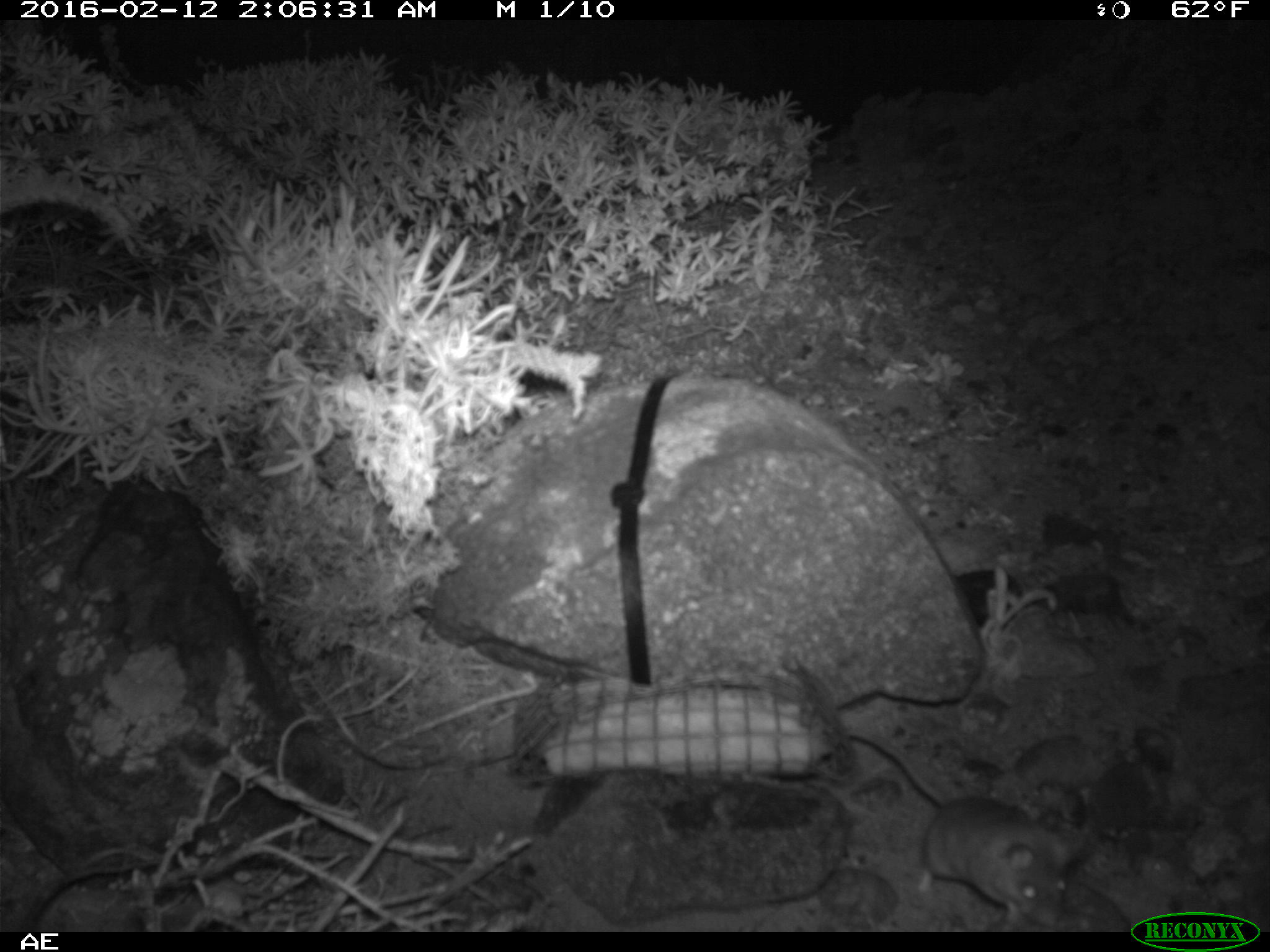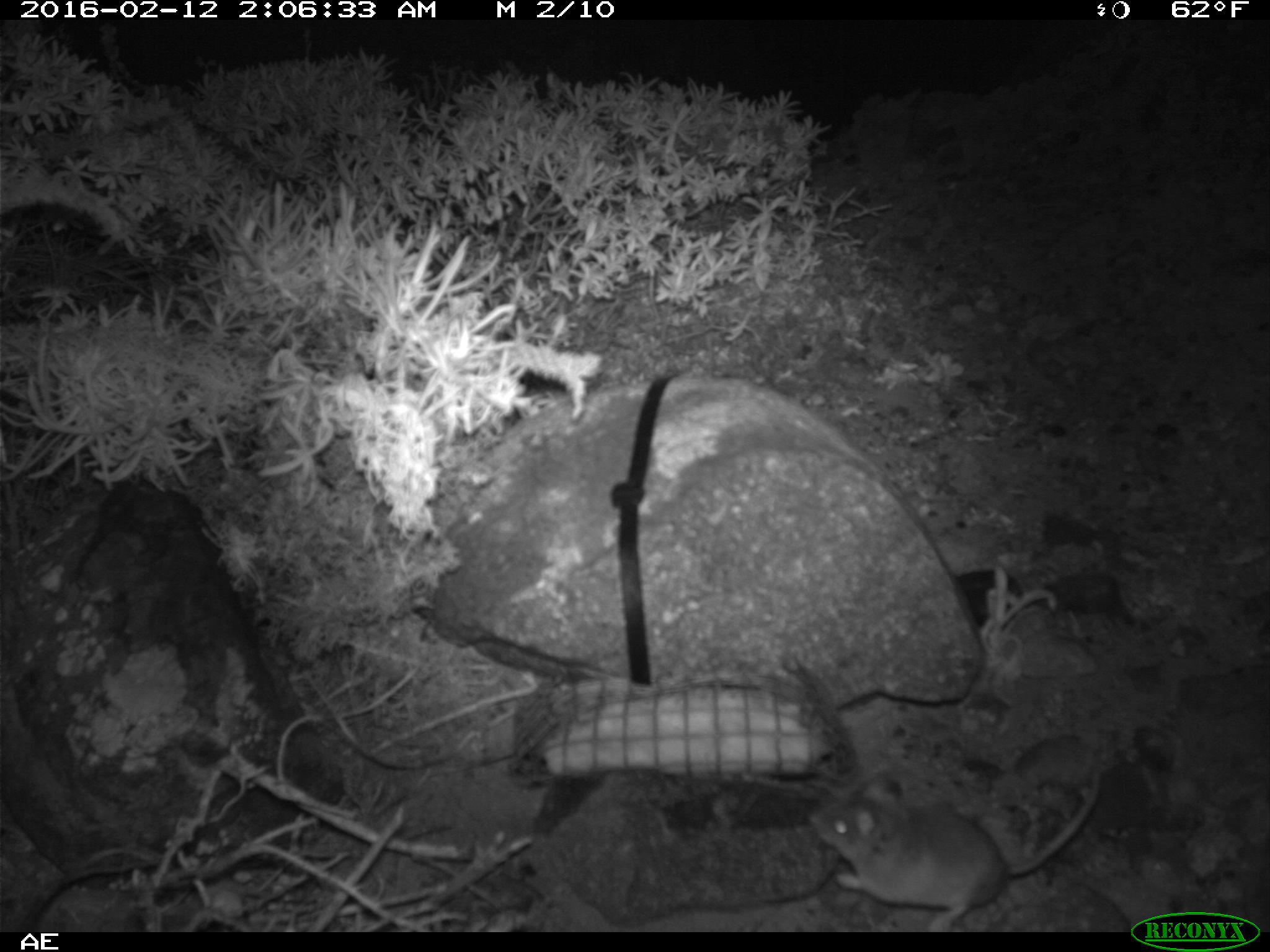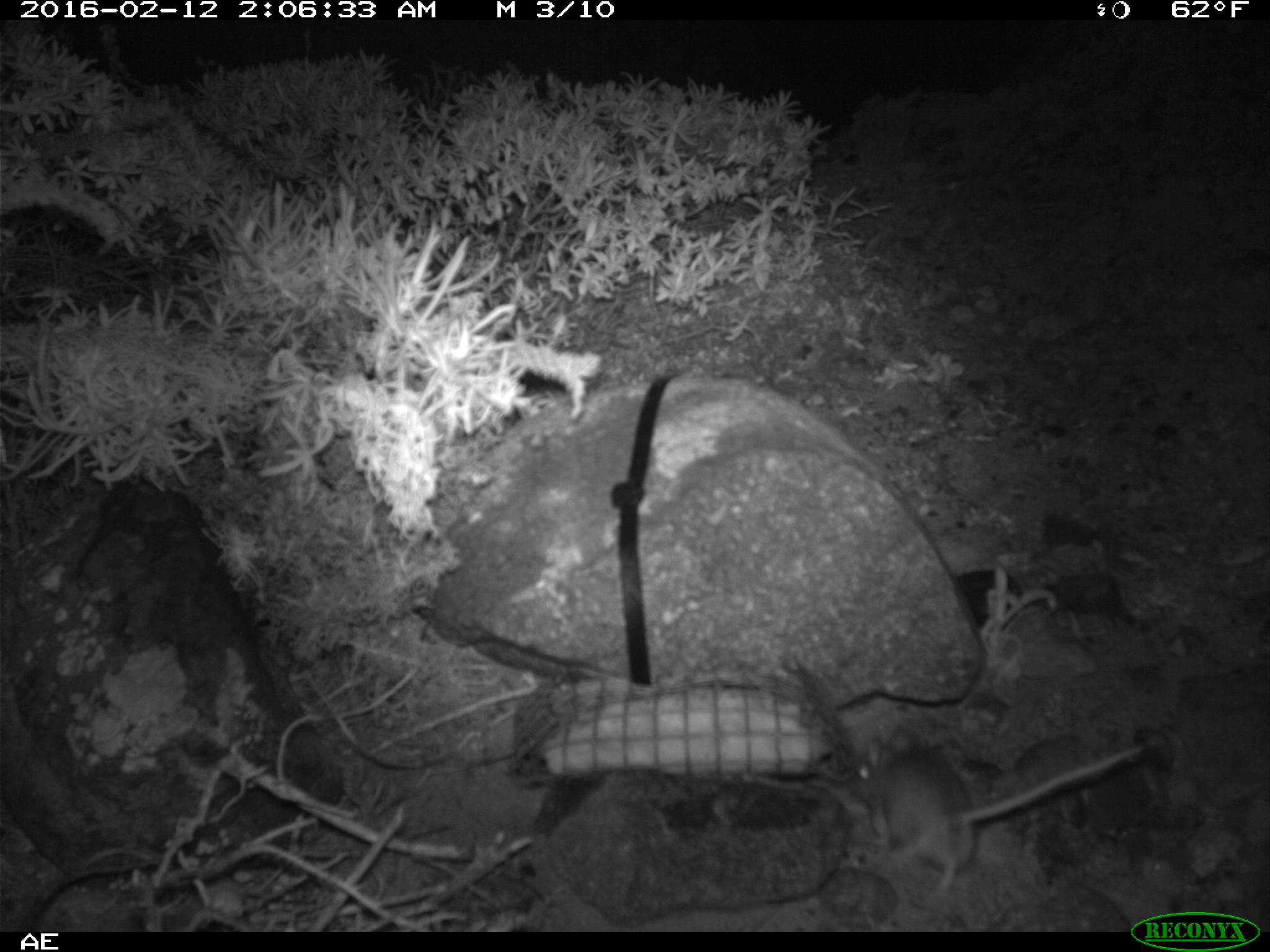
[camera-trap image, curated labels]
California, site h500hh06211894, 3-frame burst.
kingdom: Animalia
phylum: Chordata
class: Mammalia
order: Rodentia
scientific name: Rodentia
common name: rodent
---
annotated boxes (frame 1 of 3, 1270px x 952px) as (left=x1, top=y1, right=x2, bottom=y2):
rodent: (left=840, top=726, right=1077, bottom=929)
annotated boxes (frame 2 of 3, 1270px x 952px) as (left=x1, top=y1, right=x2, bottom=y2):
rodent: (left=810, top=764, right=1097, bottom=933)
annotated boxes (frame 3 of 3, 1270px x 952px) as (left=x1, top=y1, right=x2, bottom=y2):
rodent: (left=854, top=732, right=1159, bottom=897)